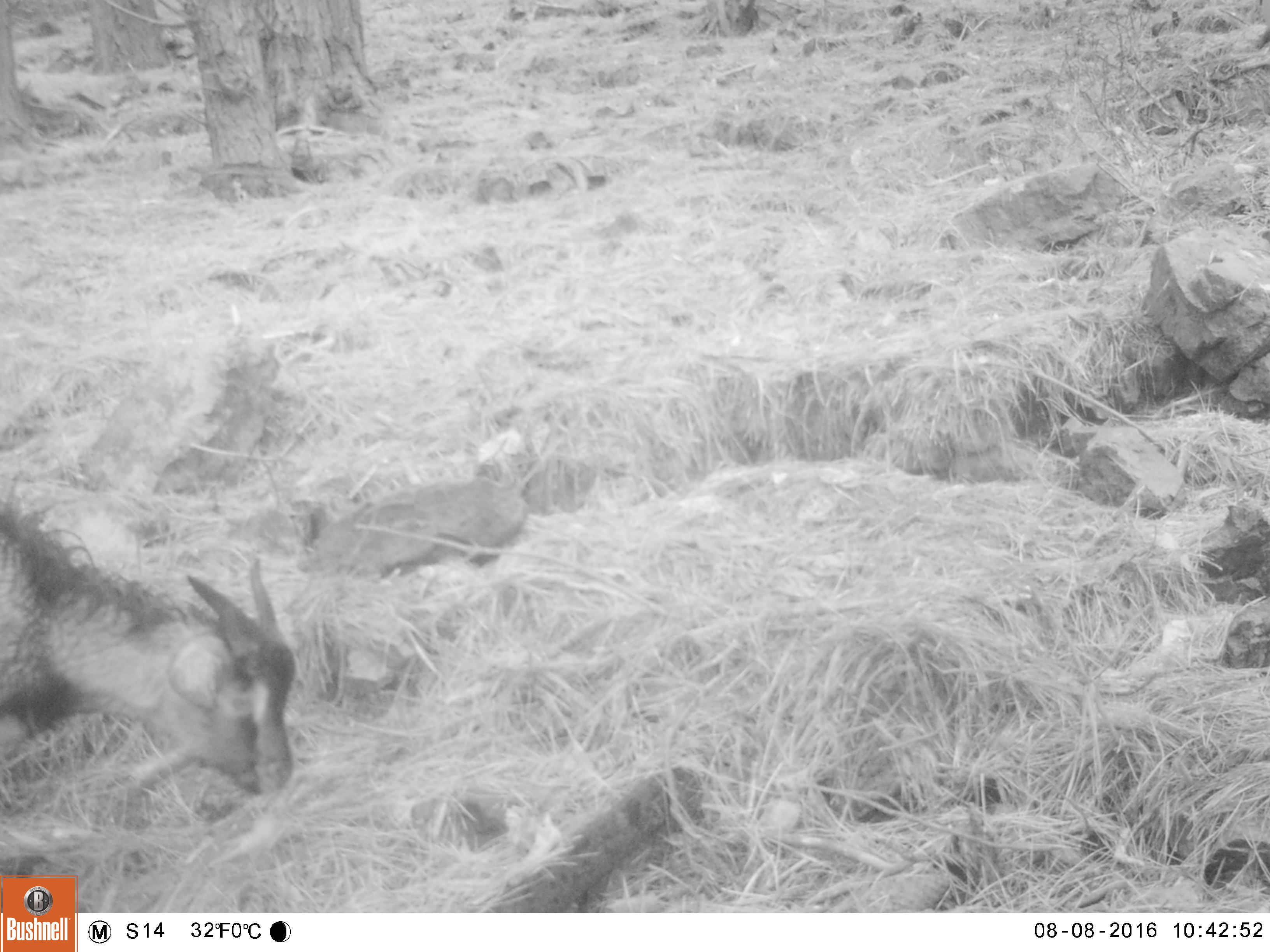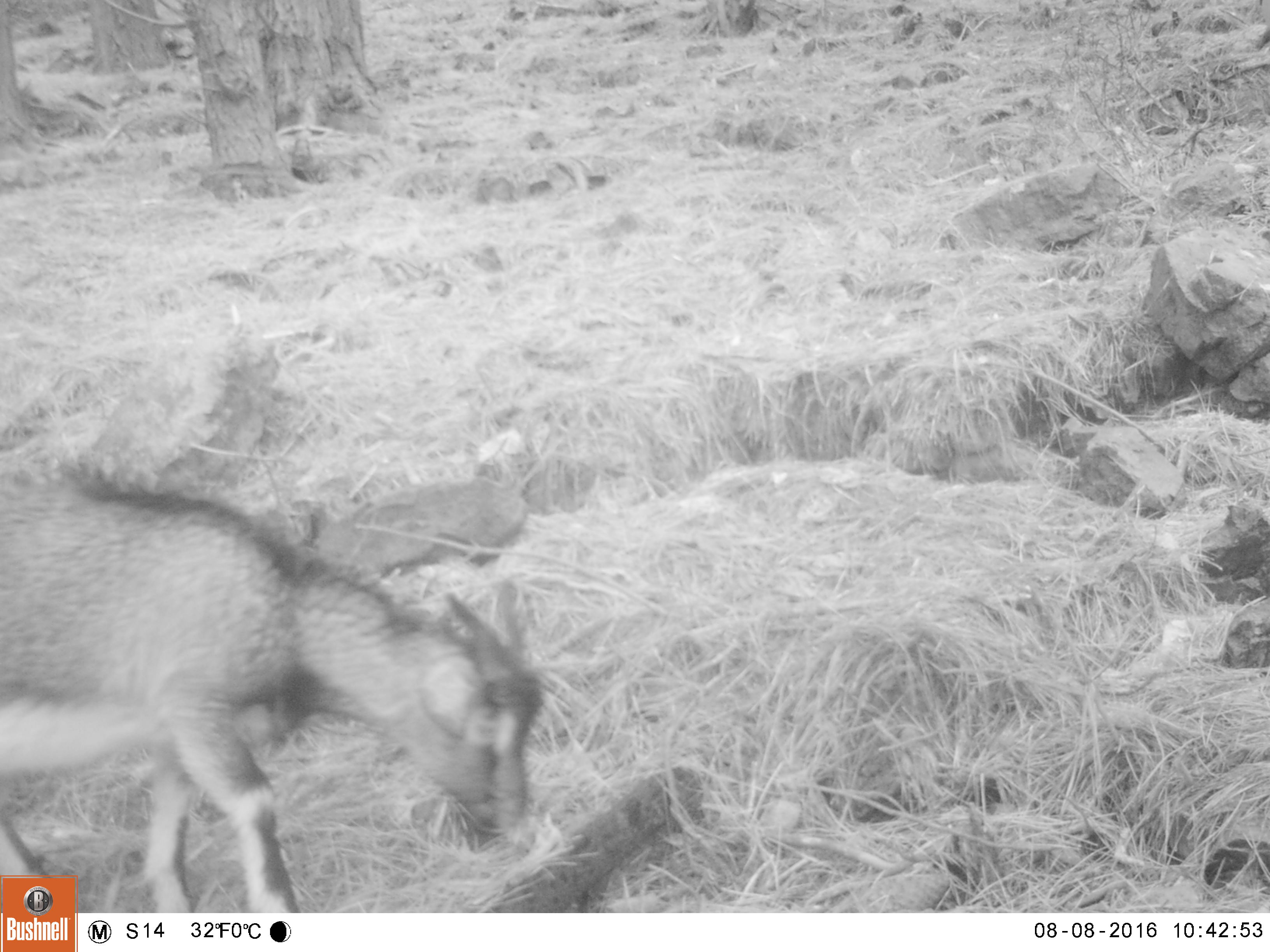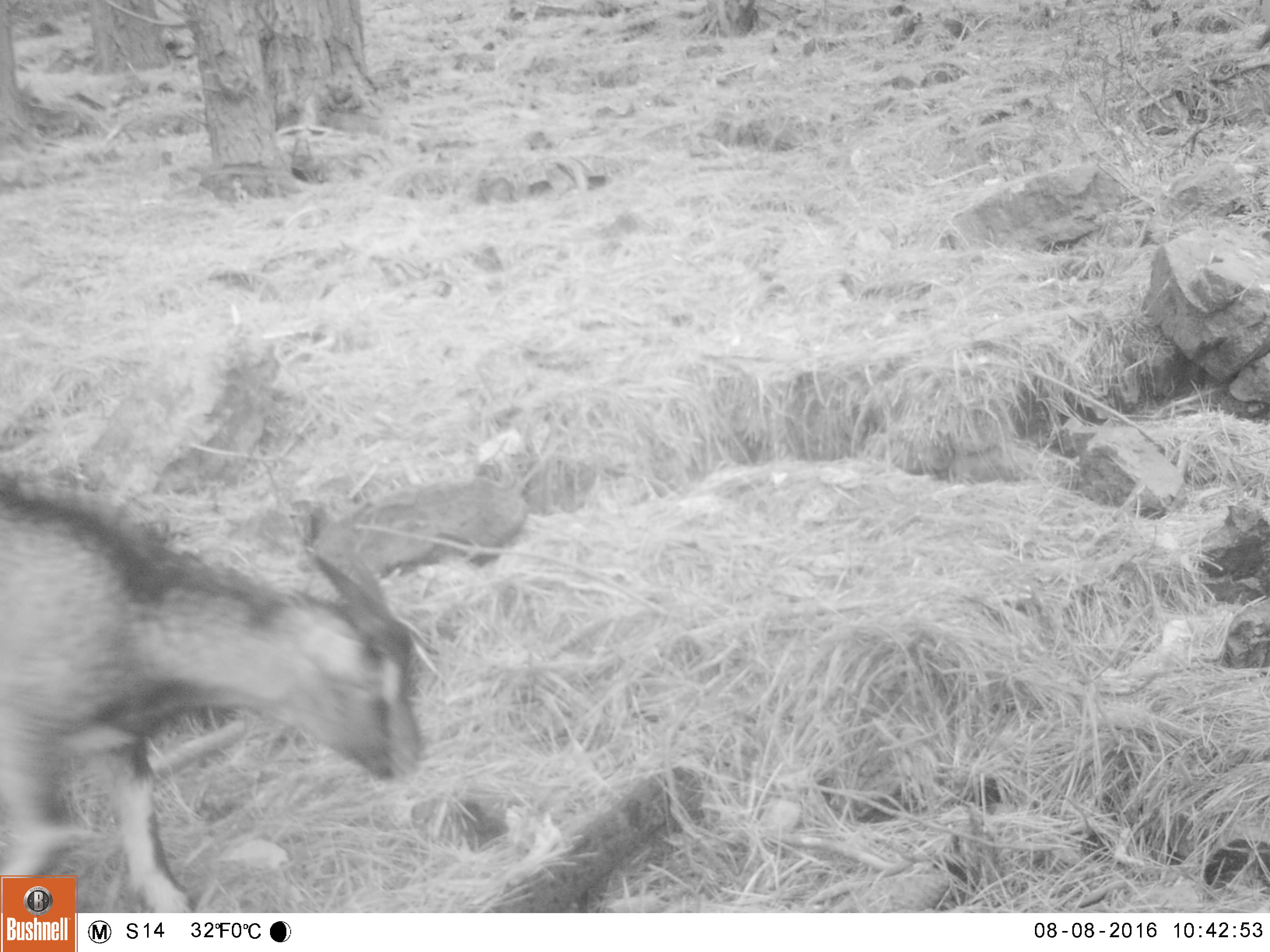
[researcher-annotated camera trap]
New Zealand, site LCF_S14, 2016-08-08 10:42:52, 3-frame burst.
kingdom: Animalia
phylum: Chordata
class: Mammalia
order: Artiodactyla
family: Bovidae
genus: Capra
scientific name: Capra hircus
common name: goat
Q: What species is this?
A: Goat (Capra hircus).